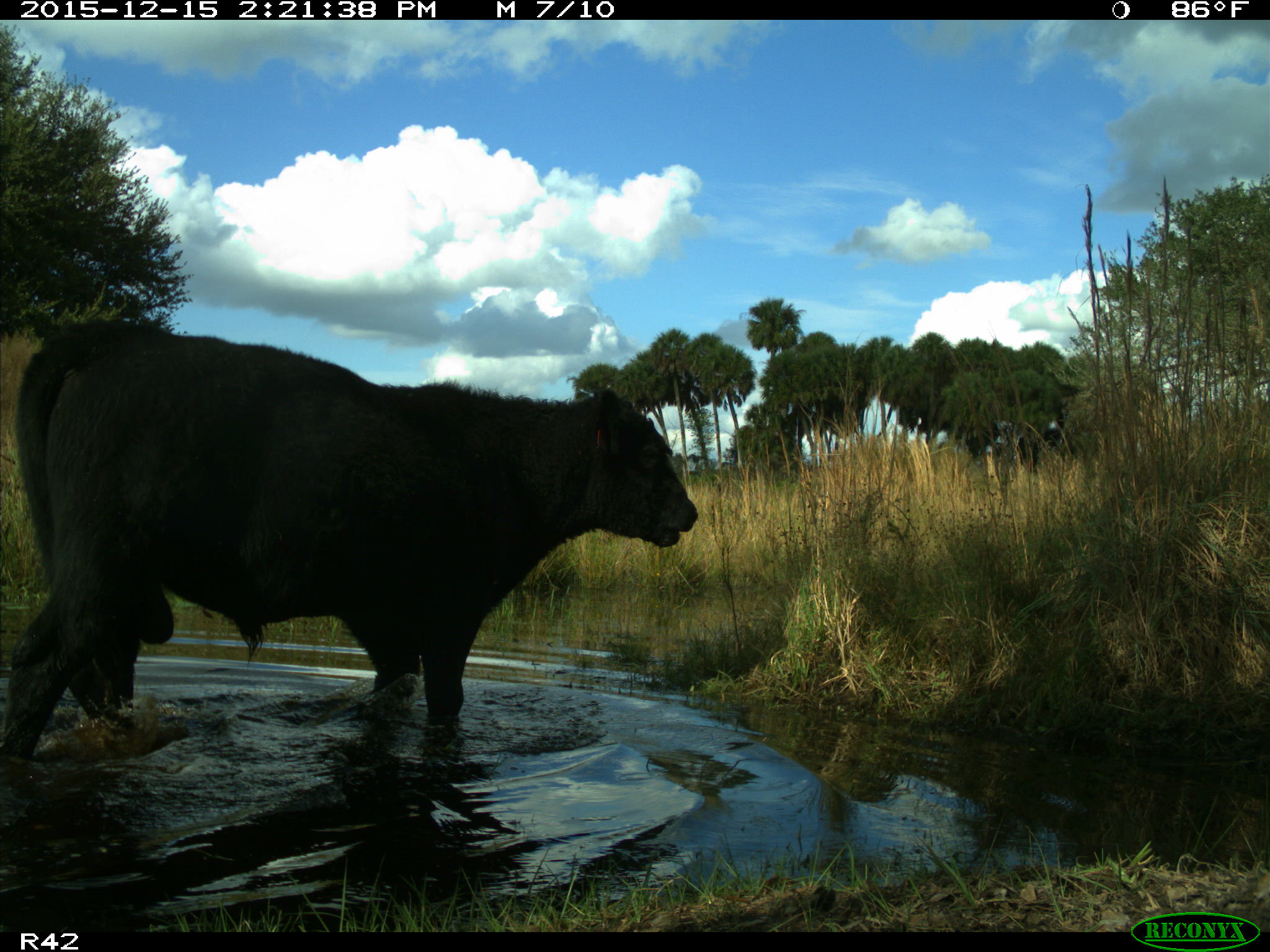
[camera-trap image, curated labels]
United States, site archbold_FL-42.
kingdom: Animalia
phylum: Chordata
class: Mammalia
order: Artiodactyla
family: Bovidae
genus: Bos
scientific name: Bos taurus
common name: domestic cow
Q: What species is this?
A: Bos taurus (domestic cow).